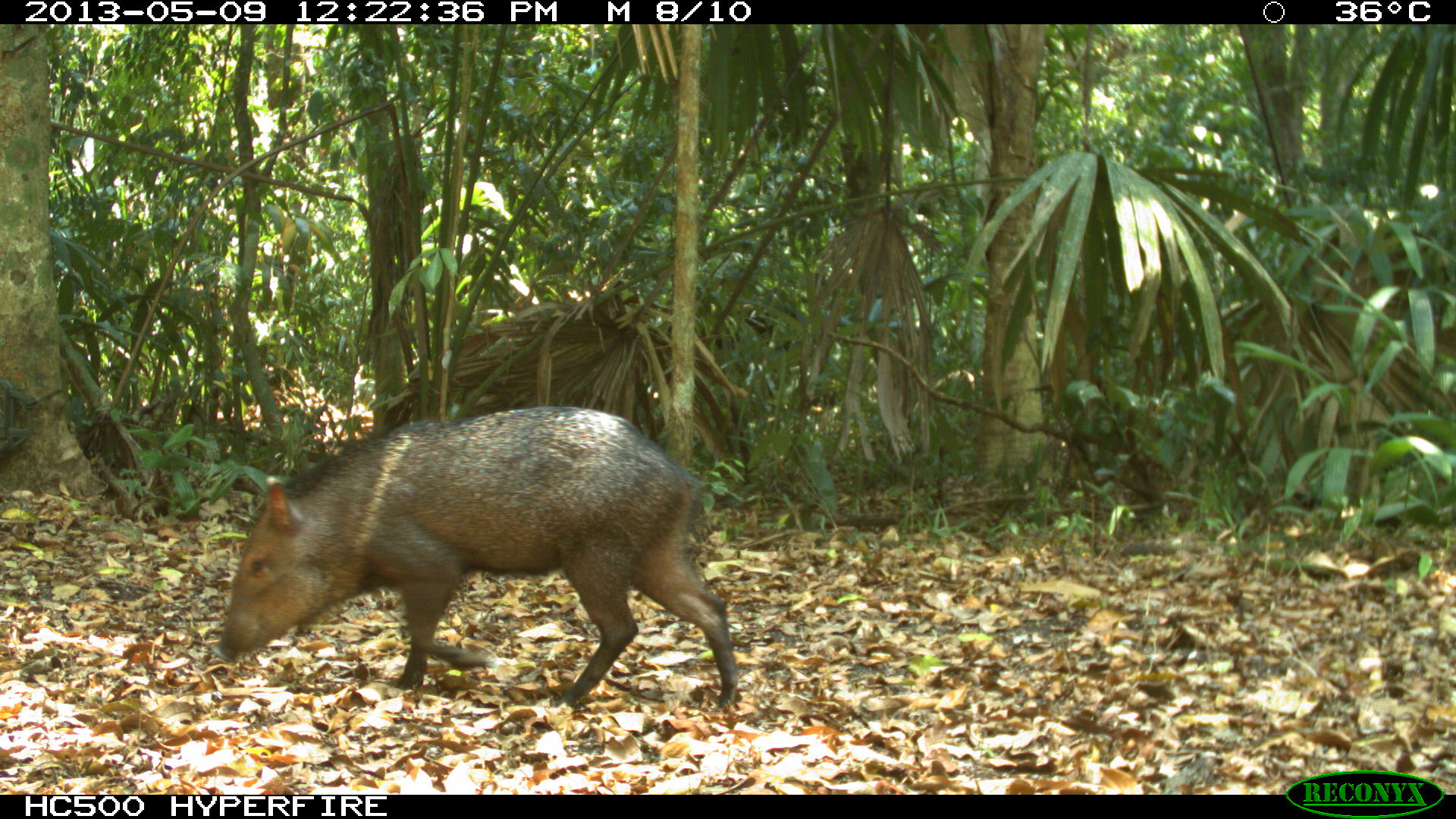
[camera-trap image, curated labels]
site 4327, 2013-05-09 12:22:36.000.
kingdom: Animalia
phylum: Chordata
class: Mammalia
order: Artiodactyla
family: Tayassuidae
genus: Pecari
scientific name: Pecari tajacu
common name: collared peccary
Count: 1.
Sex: female.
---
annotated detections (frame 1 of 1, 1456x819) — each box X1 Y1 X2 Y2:
pecari tajacu: 213 405 741 700